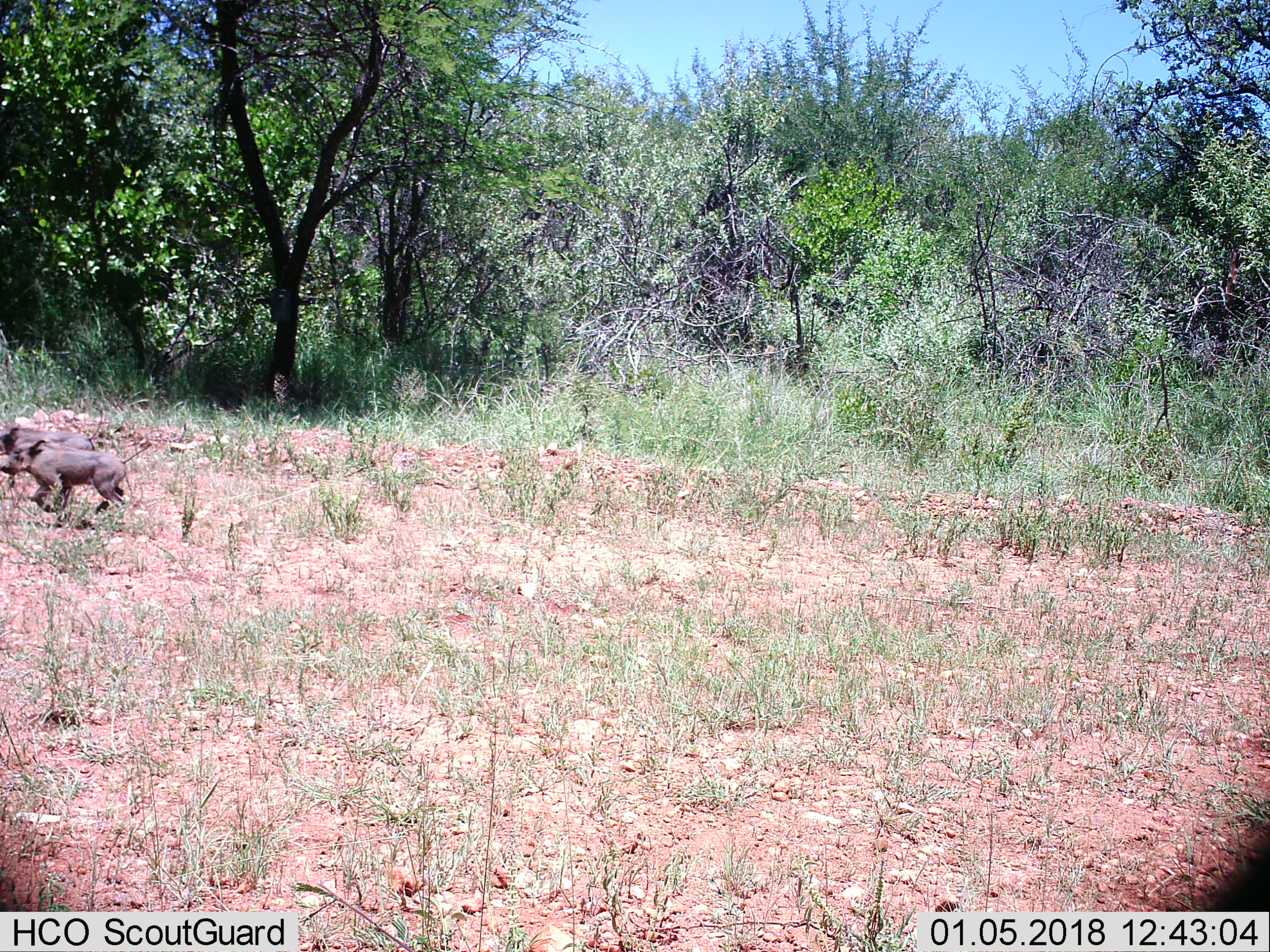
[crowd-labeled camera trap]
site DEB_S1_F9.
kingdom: Animalia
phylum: Chordata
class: Mammalia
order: Artiodactyla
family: Suidae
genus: Phacochoerus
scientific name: Phacochoerus africanus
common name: warthog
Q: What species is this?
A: Warthog (Phacochoerus africanus).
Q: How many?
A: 2.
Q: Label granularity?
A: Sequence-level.